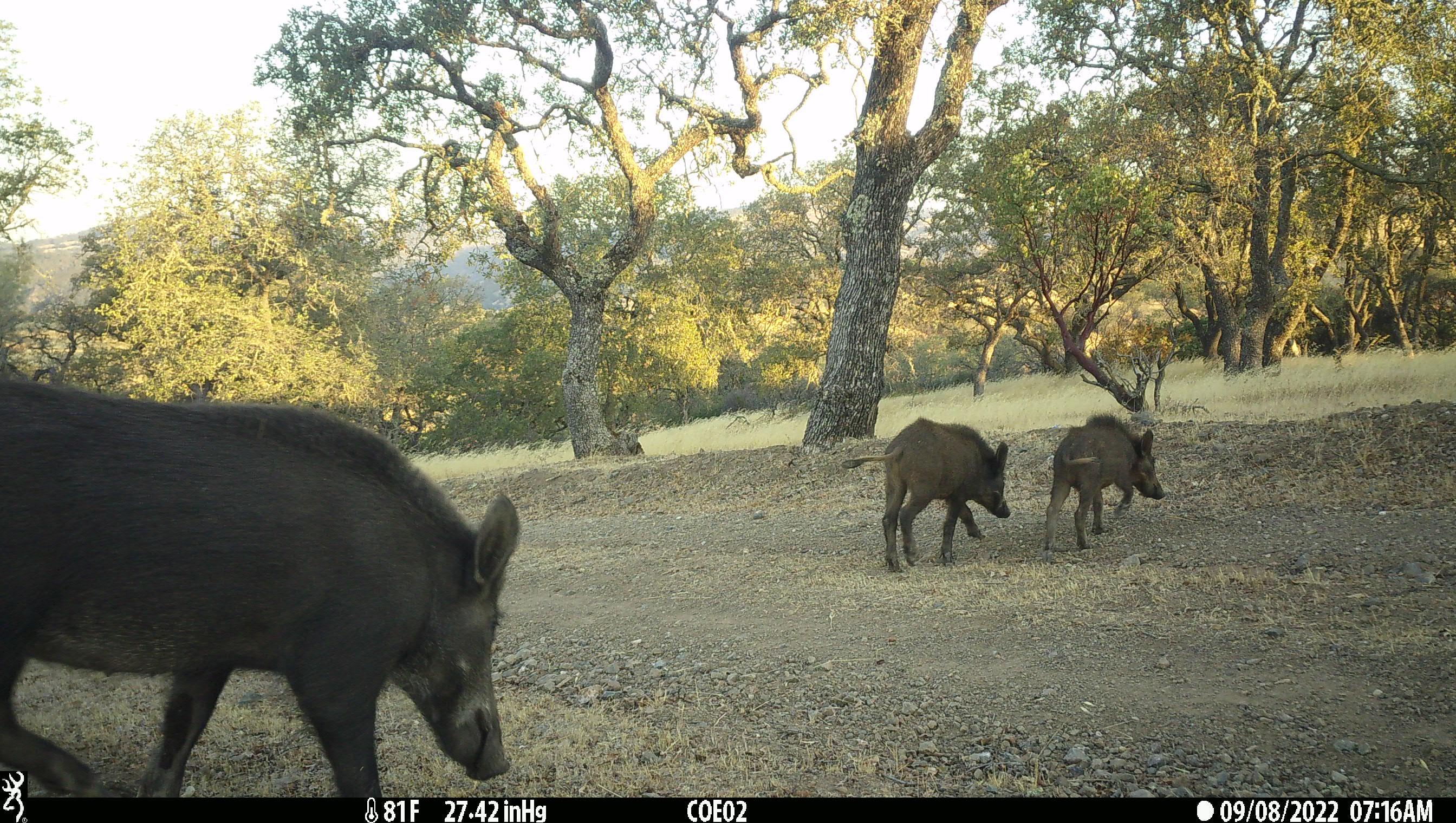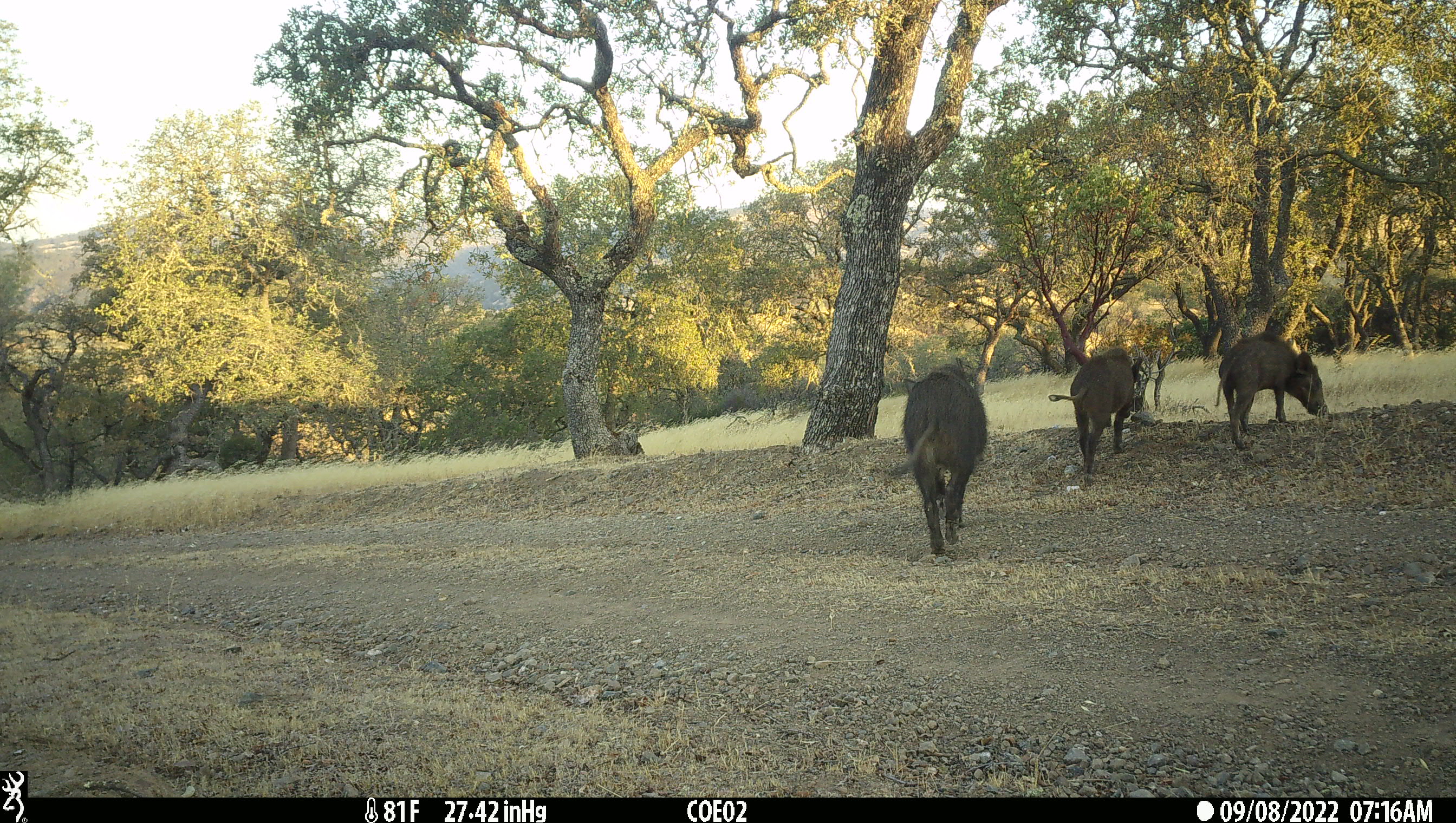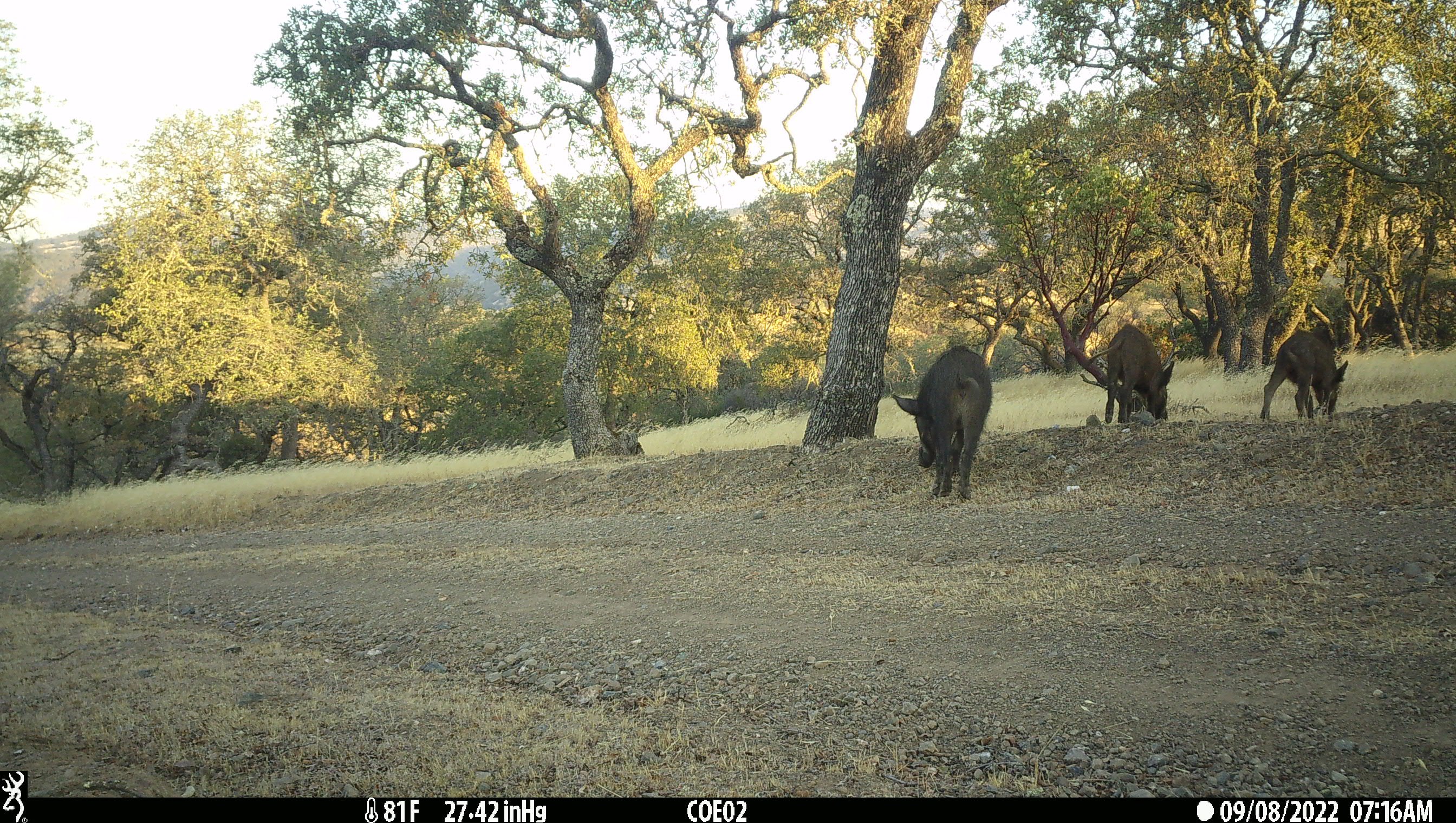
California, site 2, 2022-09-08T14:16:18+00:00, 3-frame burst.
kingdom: Animalia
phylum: Chordata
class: Mammalia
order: Artiodactyla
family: Suidae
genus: Sus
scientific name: Sus scrofa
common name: wild boar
Wild boar (Sus scrofa).